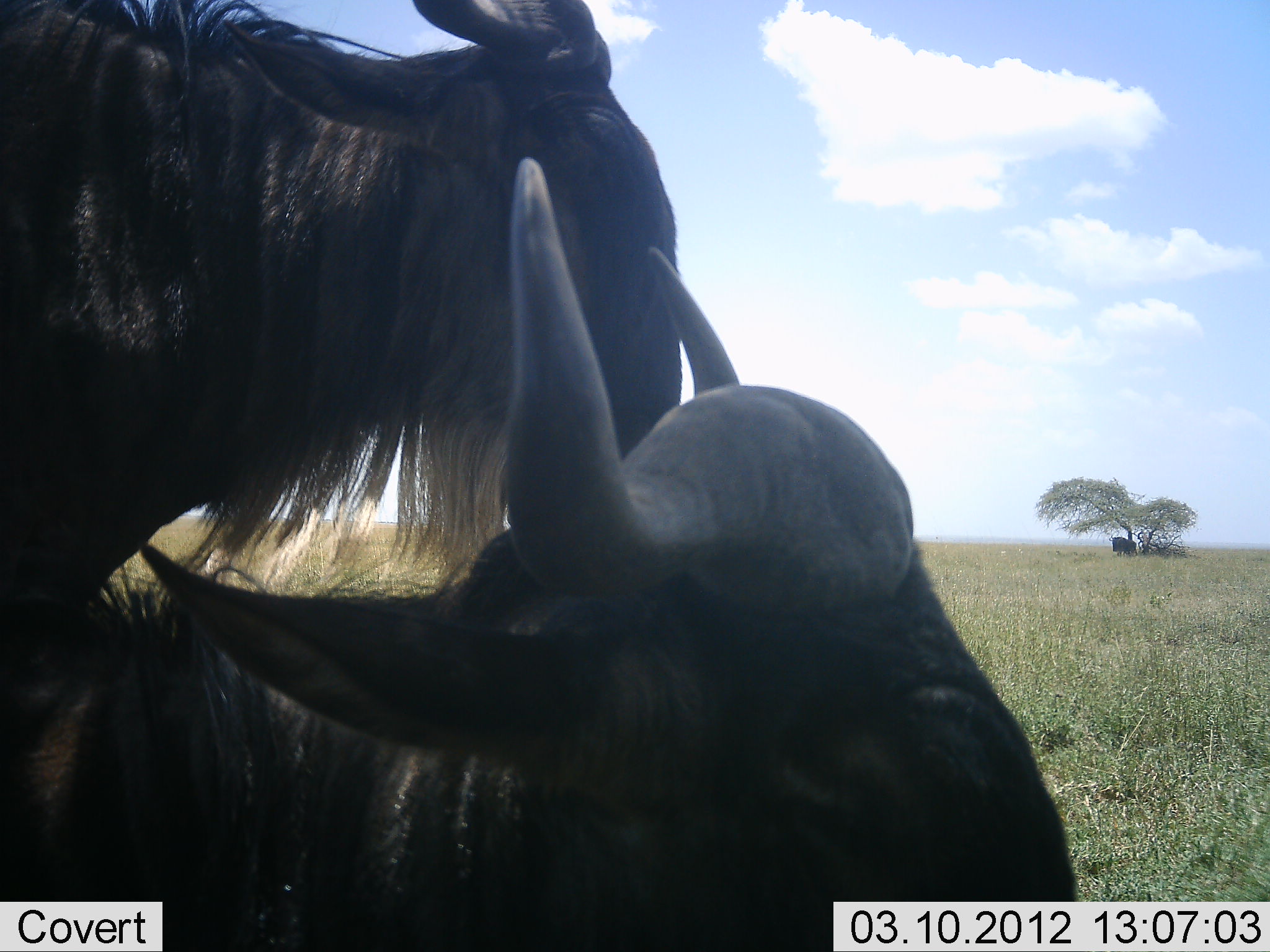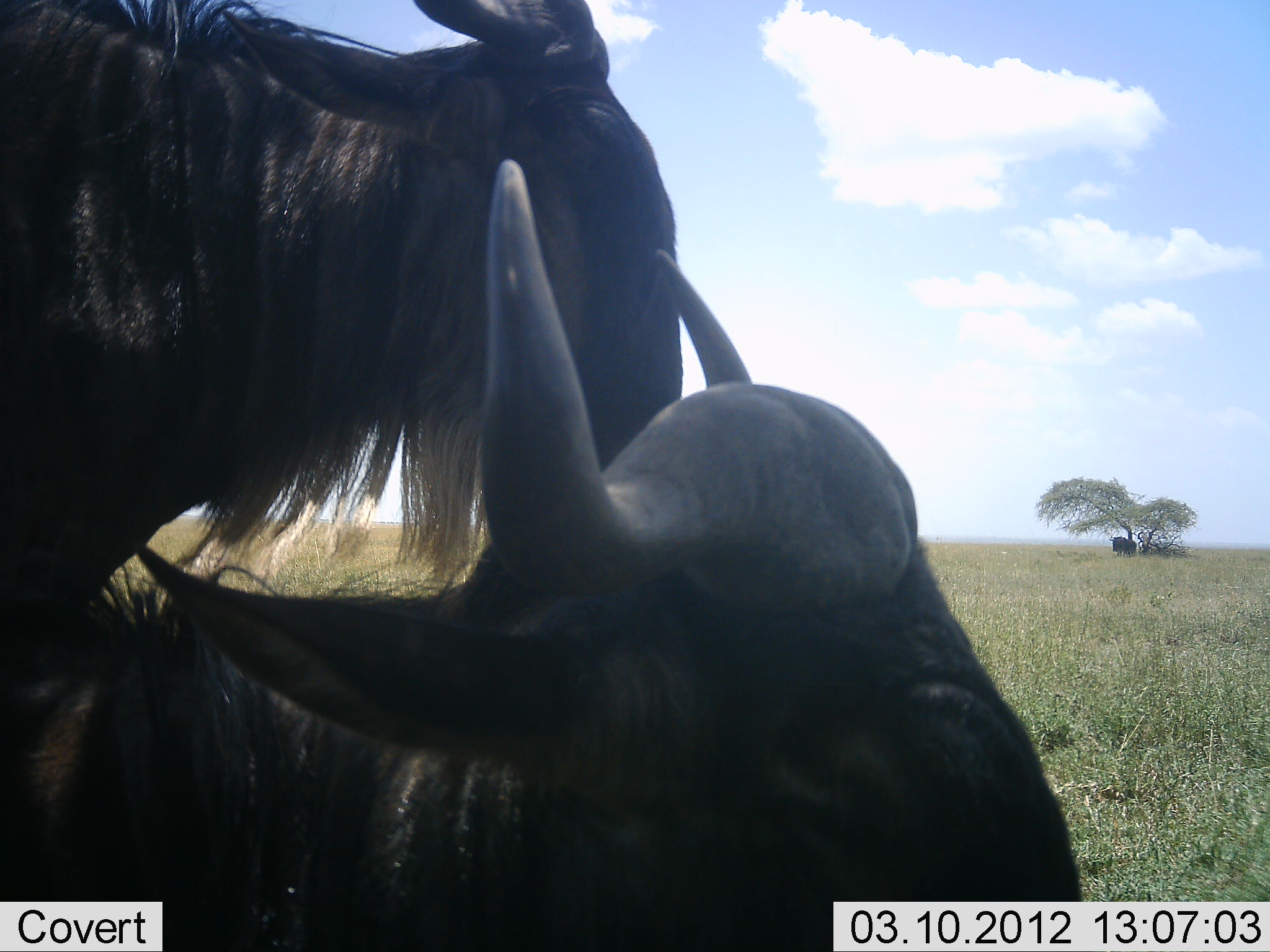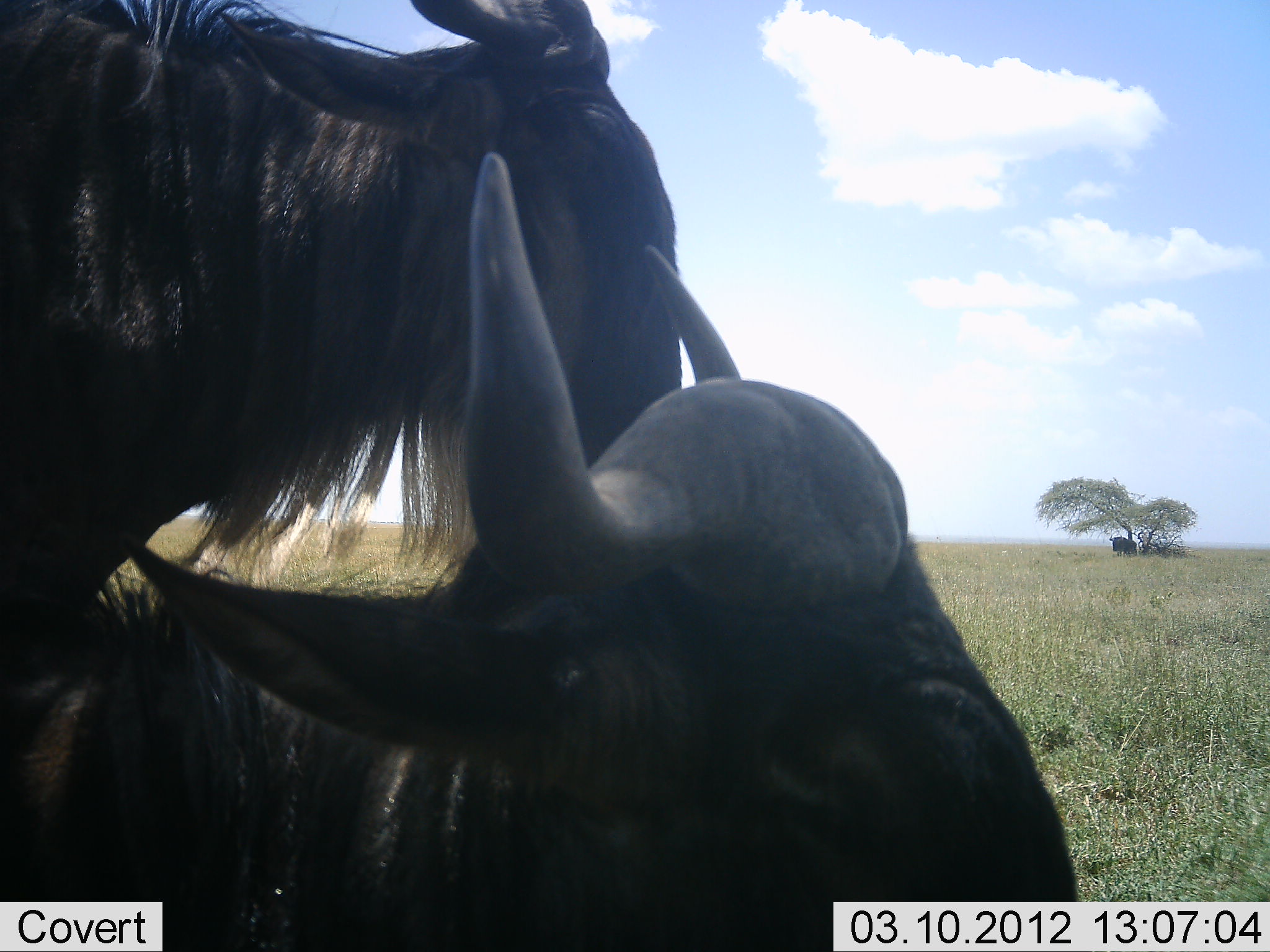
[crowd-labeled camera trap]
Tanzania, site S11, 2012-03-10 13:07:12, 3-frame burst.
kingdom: Animalia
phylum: Chordata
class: Mammalia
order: Artiodactyla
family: Bovidae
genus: Connochaetes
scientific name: Connochaetes taurinus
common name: blue wildebeest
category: wildebeest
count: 2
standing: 88%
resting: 54%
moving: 8%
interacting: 4%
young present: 0%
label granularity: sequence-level